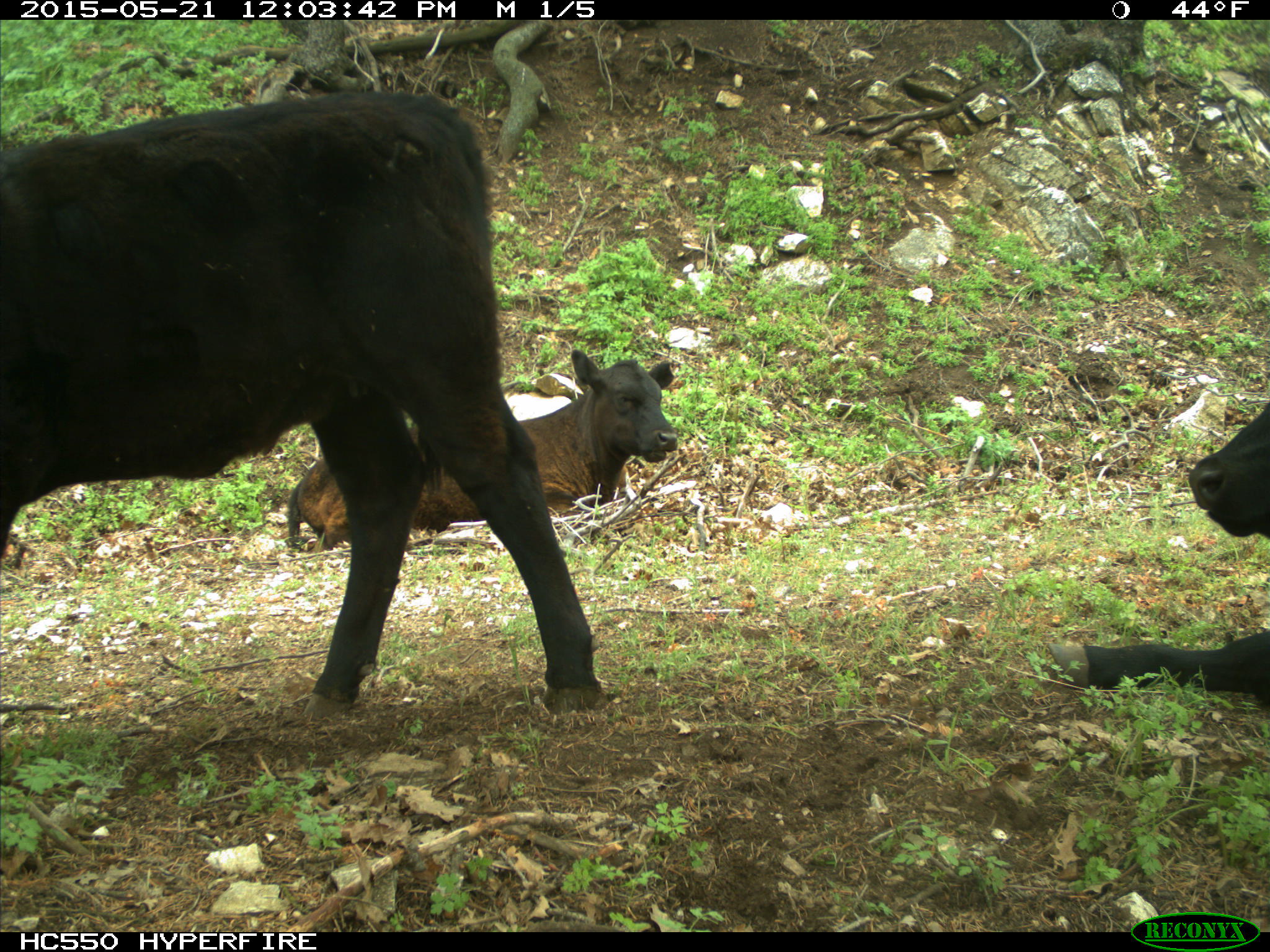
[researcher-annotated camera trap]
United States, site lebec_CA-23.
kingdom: Animalia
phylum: Chordata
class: Mammalia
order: Artiodactyla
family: Bovidae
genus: Bos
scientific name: Bos taurus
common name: domestic cow